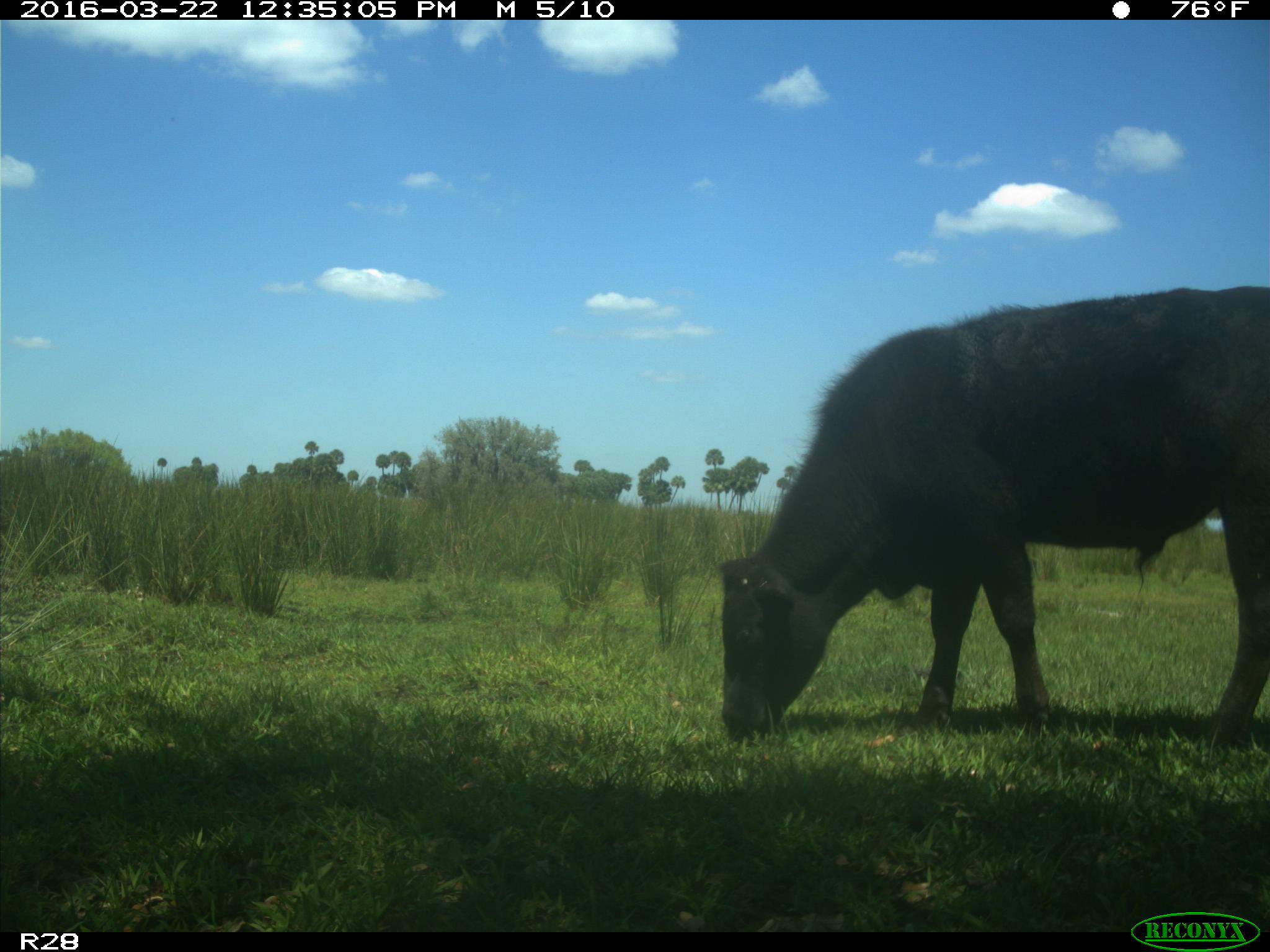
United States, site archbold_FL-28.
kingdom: Animalia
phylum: Chordata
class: Mammalia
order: Artiodactyla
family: Bovidae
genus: Bos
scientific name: Bos taurus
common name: domestic cow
Bos taurus (domestic cow).